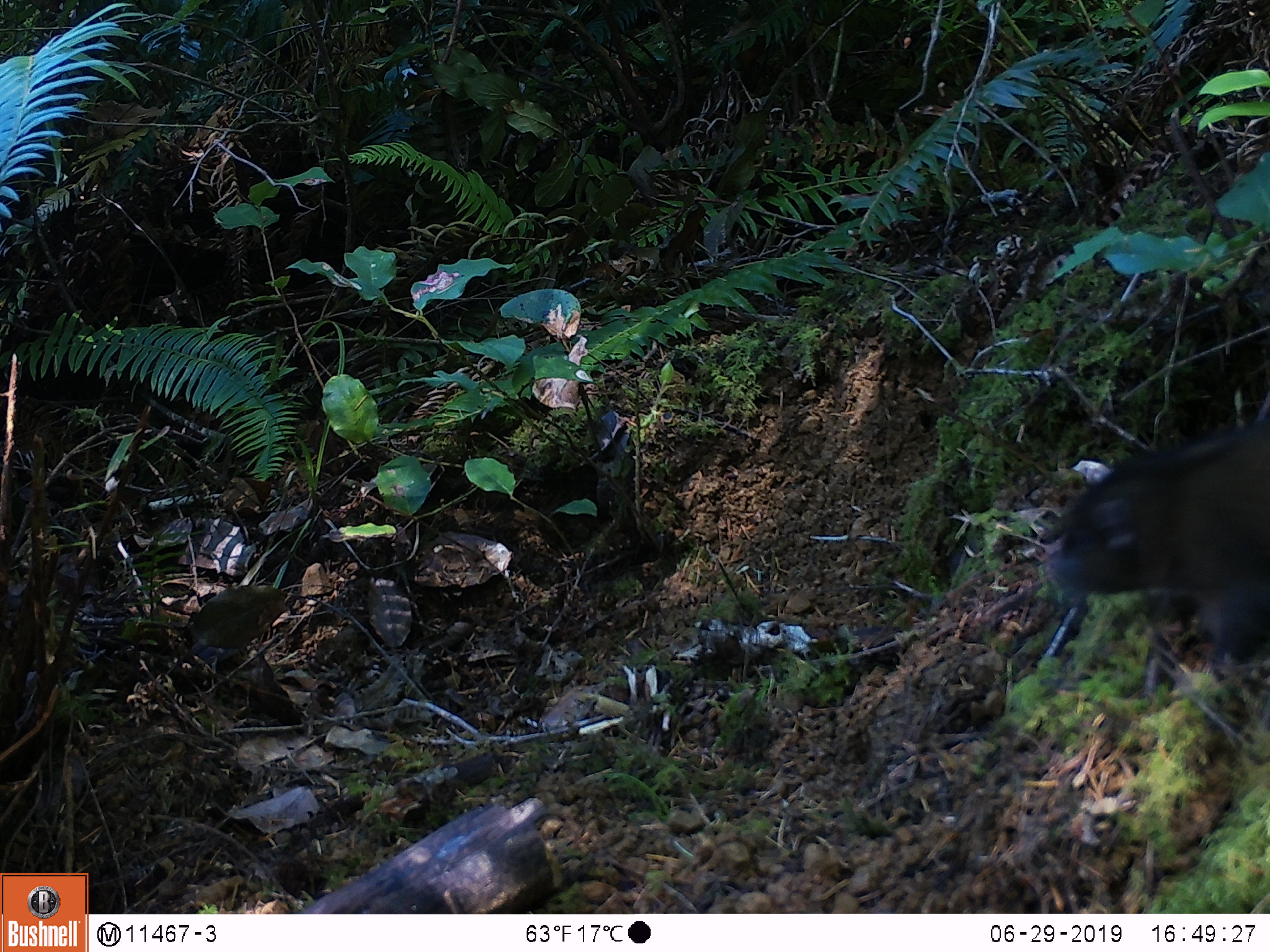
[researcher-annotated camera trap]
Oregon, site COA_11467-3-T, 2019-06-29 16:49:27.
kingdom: Animalia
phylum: Chordata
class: Mammalia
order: Rodentia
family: Aplodontiidae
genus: Aplodontia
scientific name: Aplodontia rufa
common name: mountain beaver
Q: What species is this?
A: Mountain beaver (Aplodontia rufa).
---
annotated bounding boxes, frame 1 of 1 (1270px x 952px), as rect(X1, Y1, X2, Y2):
mountain beaver: rect(1044, 405, 1269, 680)